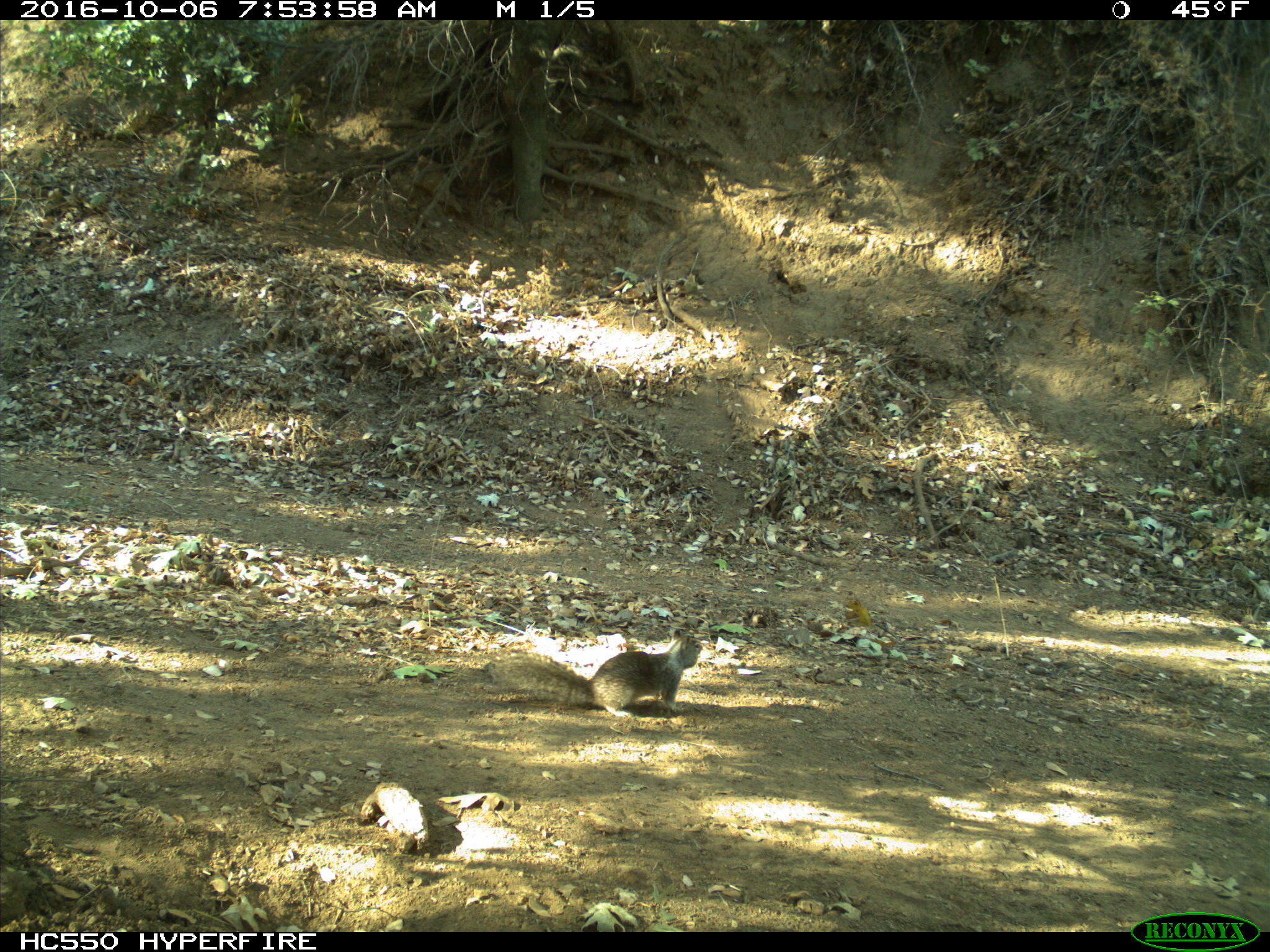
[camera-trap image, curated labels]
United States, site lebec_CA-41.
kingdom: Animalia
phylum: Chordata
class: Mammalia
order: Rodentia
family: Sciuridae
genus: Otospermophilus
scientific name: Otospermophilus beecheyi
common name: california ground squirrel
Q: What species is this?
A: Otospermophilus beecheyi (california ground squirrel).